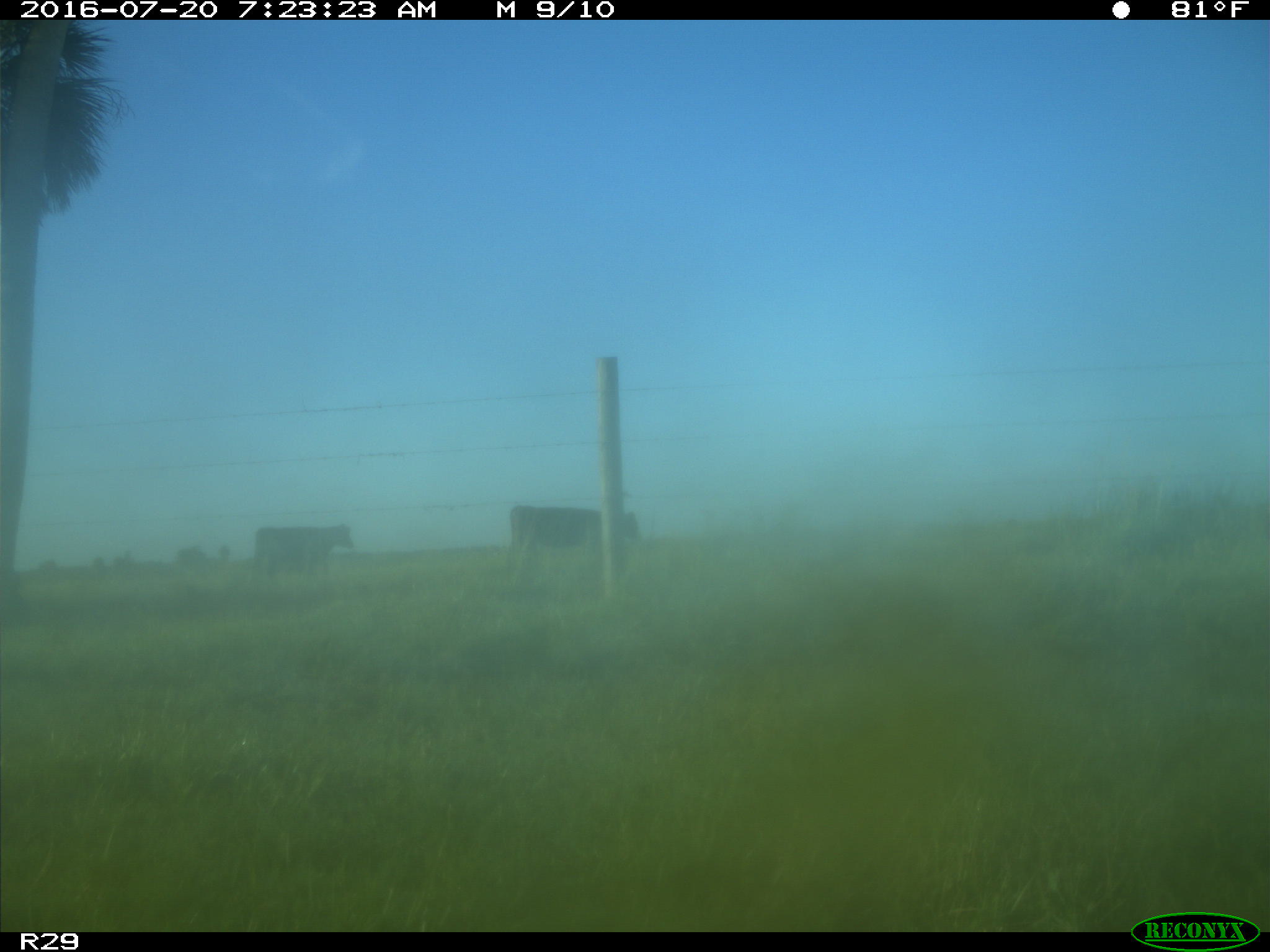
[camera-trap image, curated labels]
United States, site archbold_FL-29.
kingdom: Animalia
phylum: Chordata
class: Mammalia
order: Artiodactyla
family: Bovidae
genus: Bos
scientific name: Bos taurus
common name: domestic cow